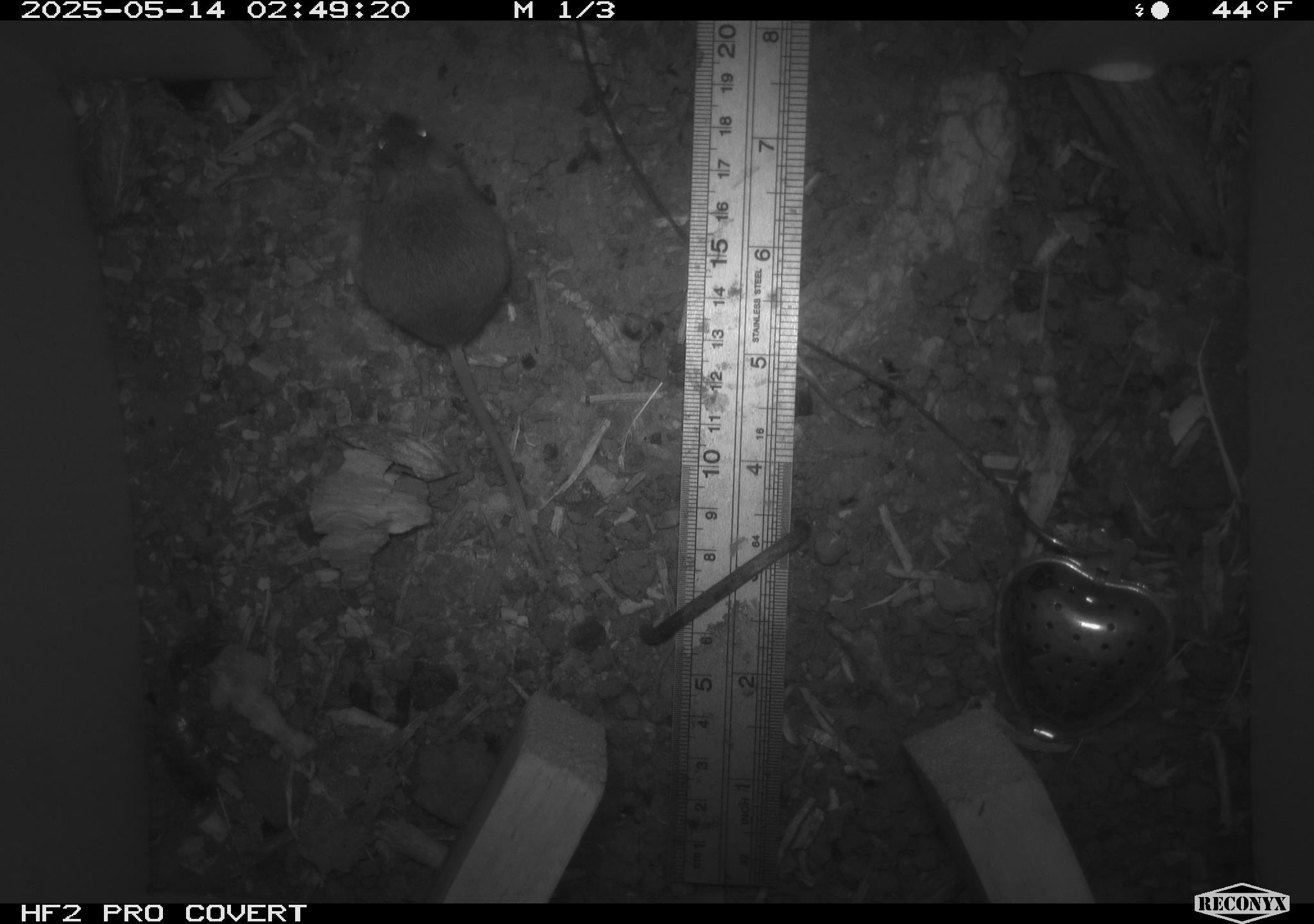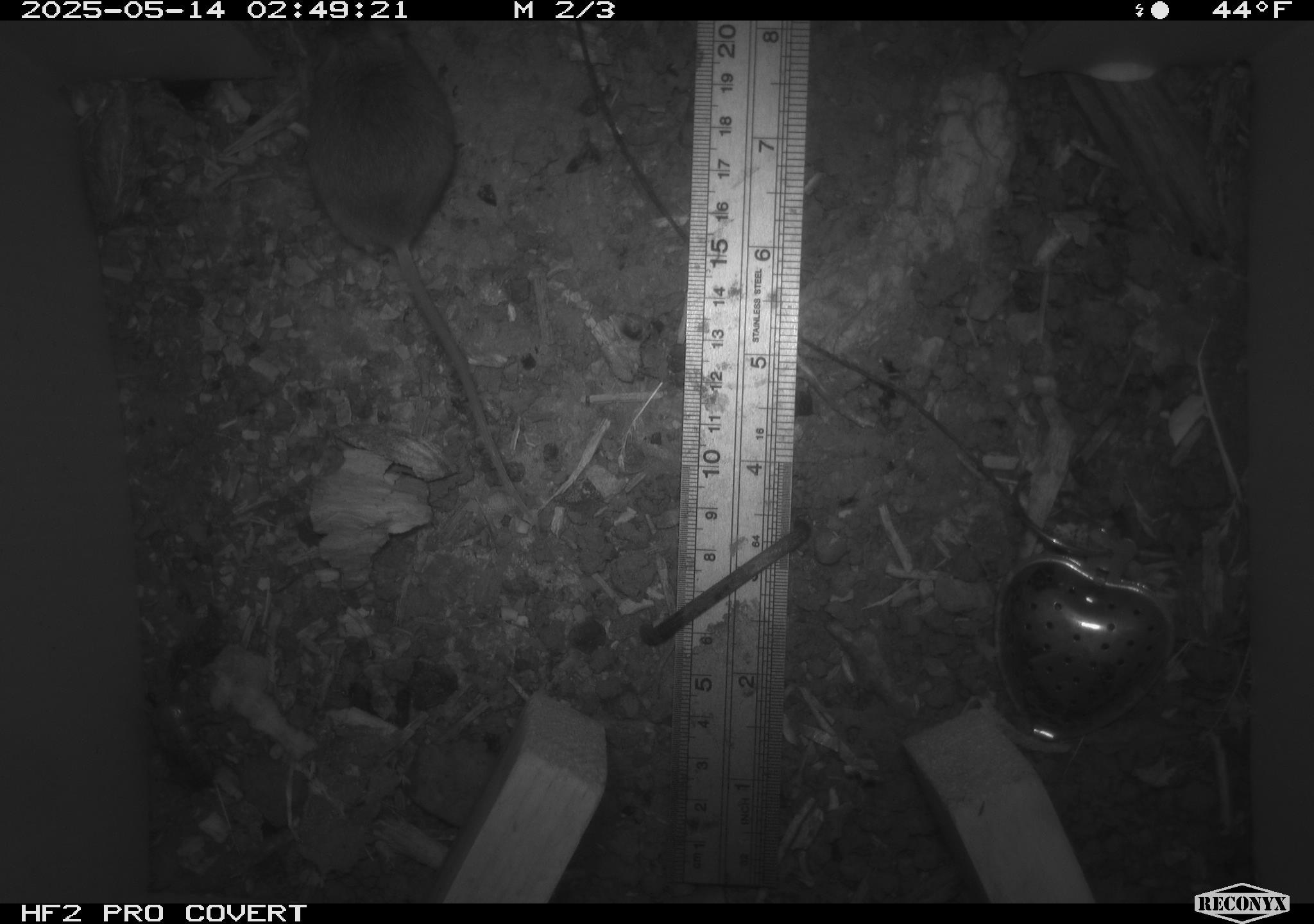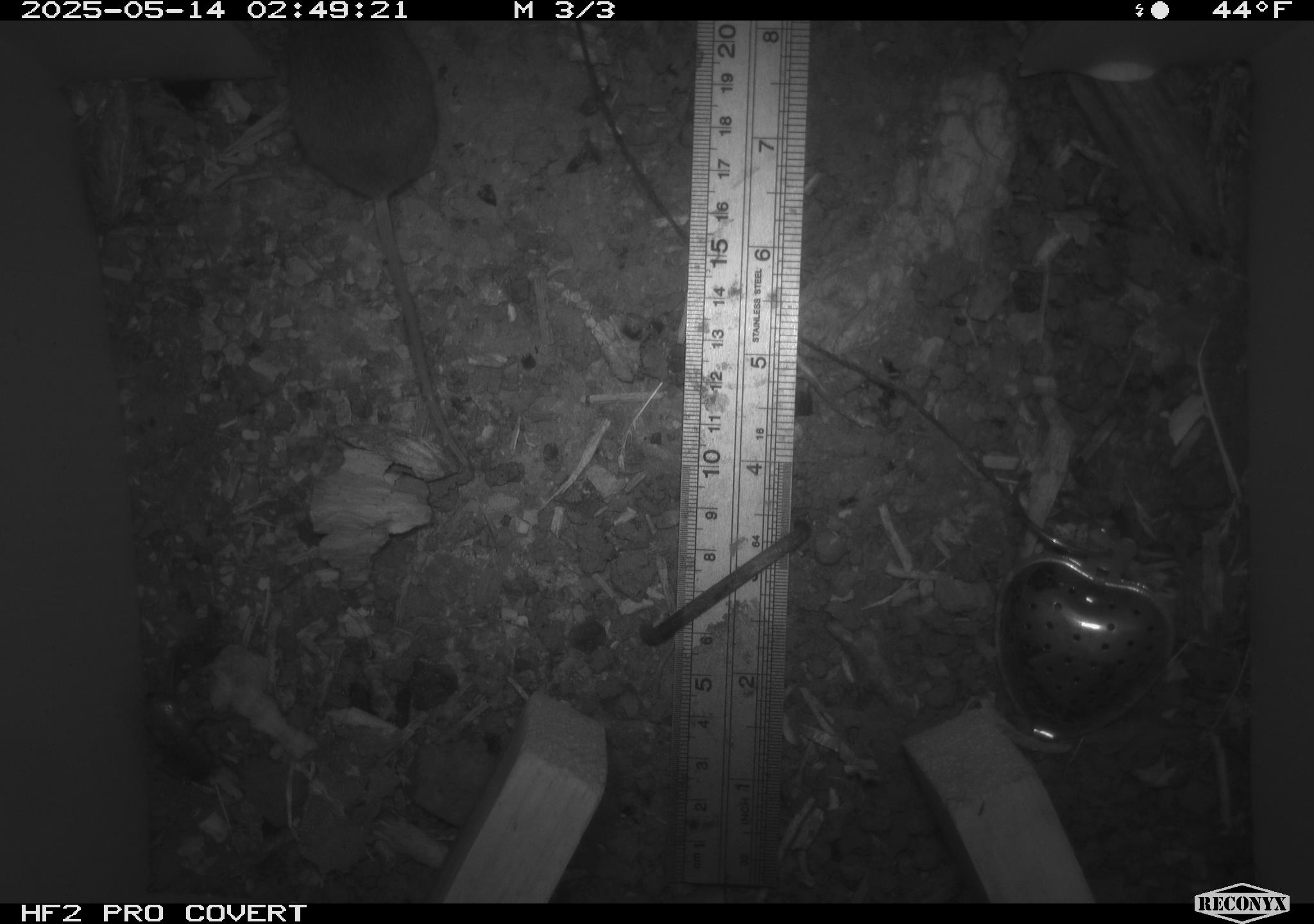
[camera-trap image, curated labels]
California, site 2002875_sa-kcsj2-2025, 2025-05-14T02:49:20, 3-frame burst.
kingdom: Animalia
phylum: Chordata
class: Mammalia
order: Rodentia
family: Muridae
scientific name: Muridae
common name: murids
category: muridae family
Muridae family (murids) (Muridae).